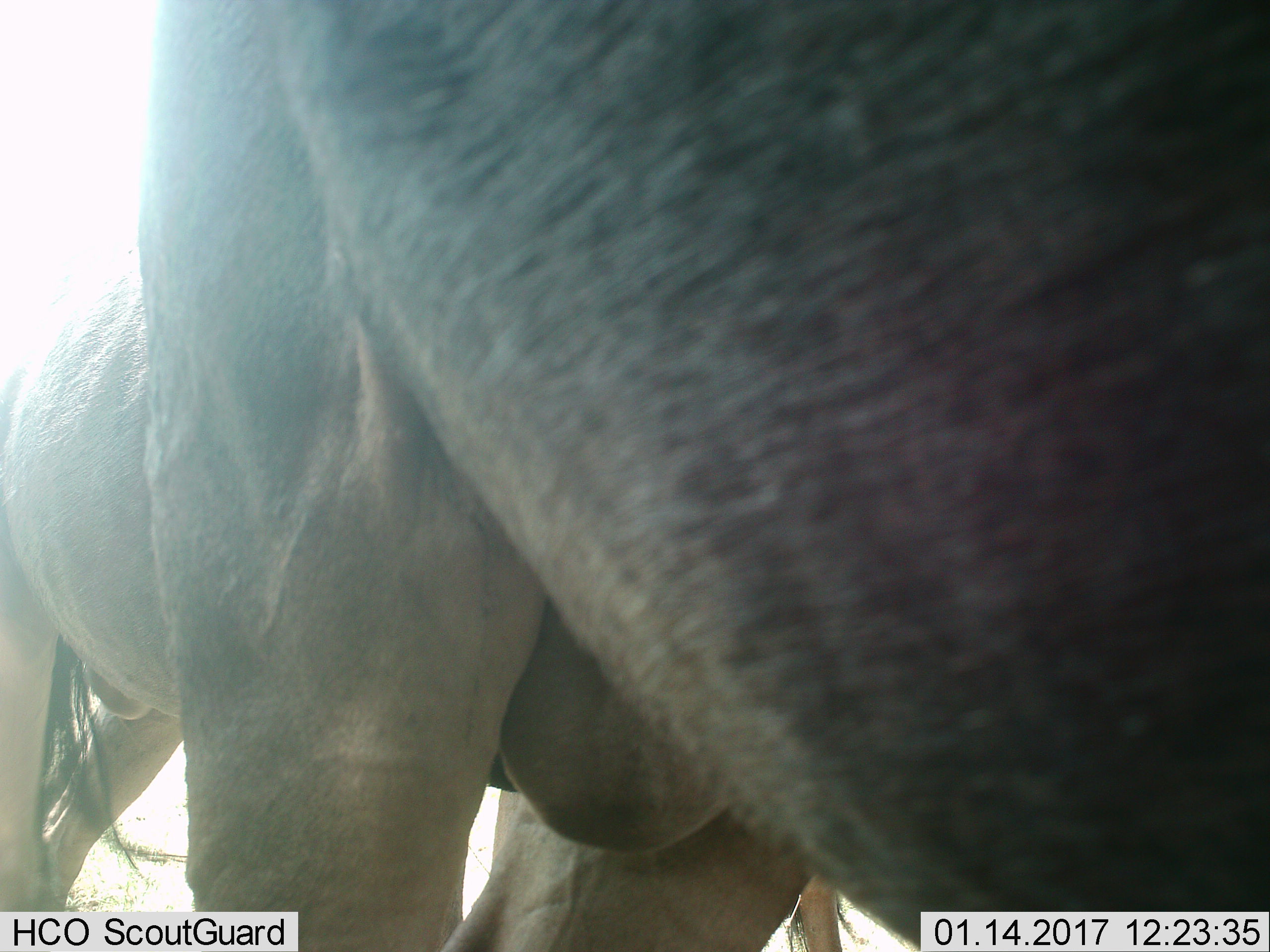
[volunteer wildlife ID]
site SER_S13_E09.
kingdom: Animalia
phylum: Chordata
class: Mammalia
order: Artiodactyla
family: Bovidae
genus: Connochaetes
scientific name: Connochaetes taurinus taurinus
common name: blue wildebeest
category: wildebeestblue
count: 2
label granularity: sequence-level